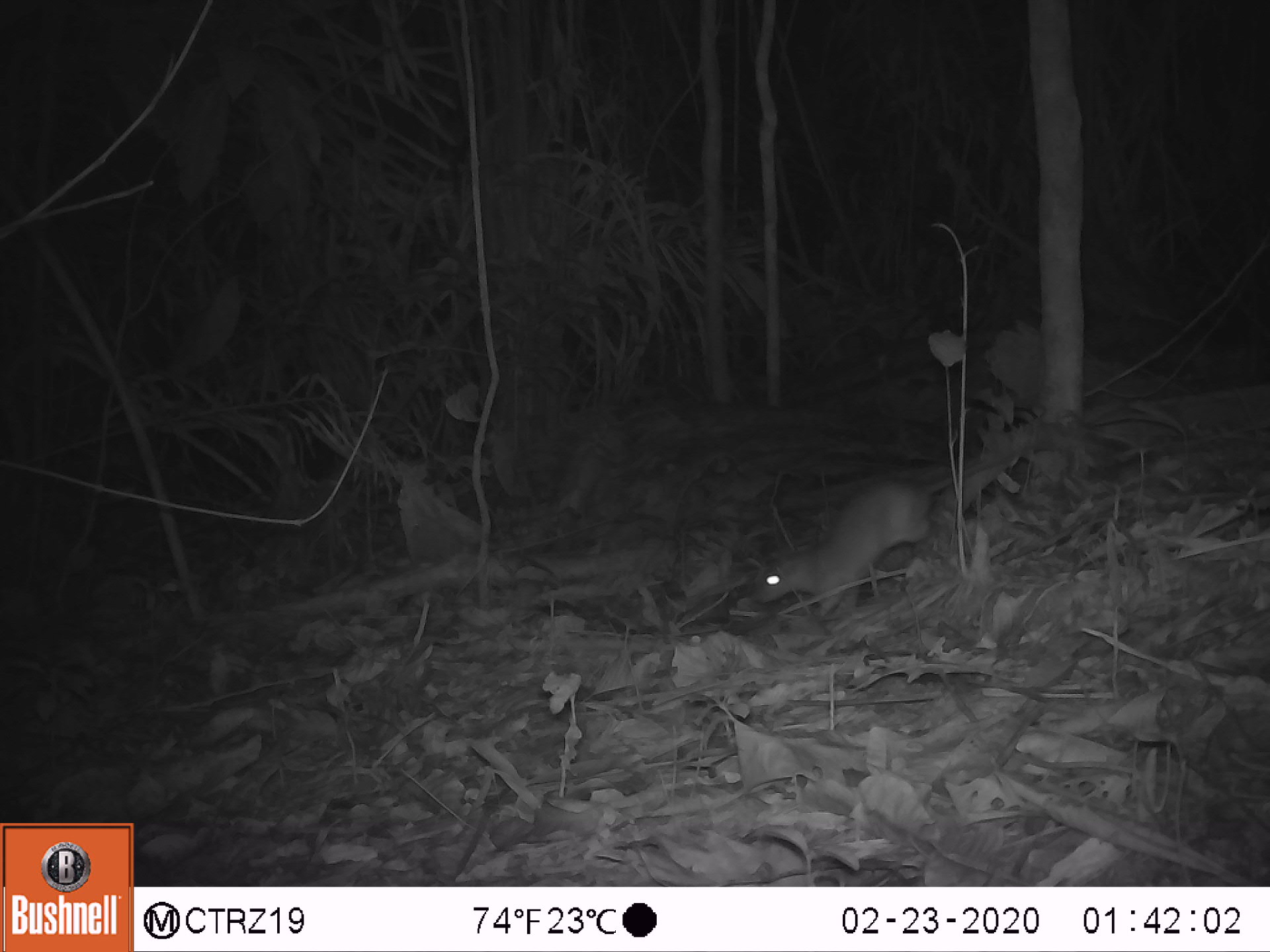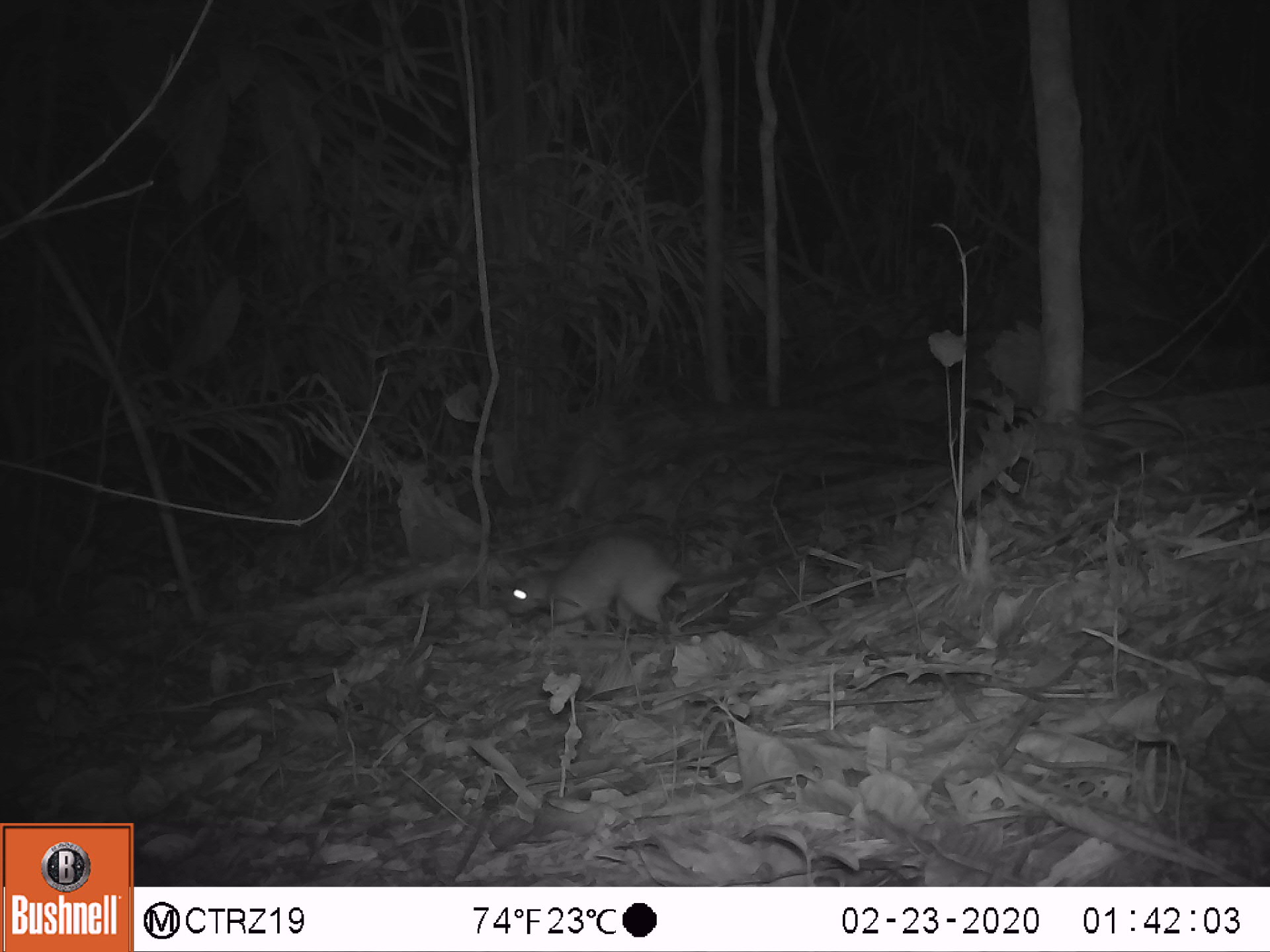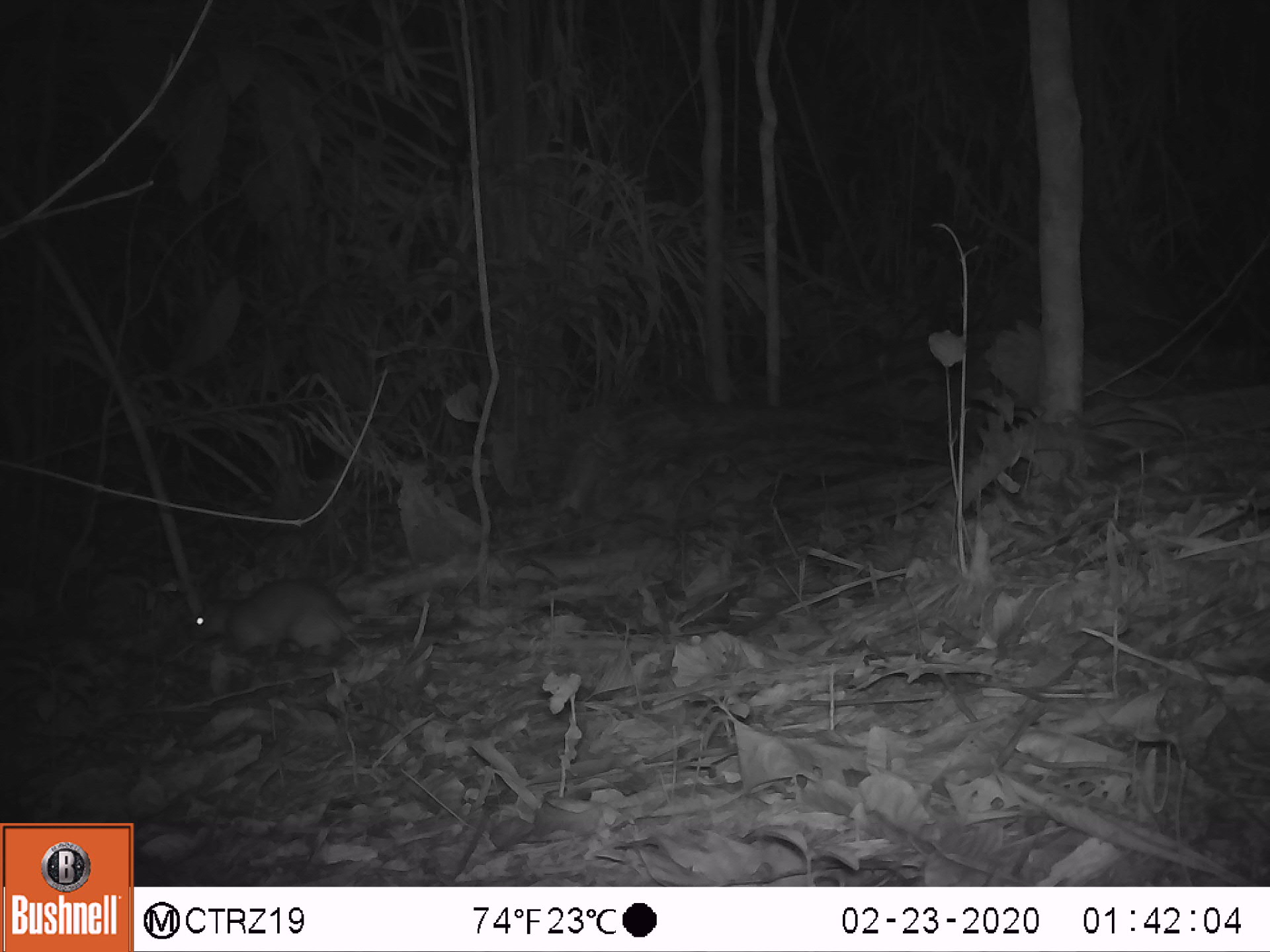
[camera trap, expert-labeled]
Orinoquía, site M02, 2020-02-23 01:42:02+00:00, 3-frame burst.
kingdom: Animalia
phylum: Chordata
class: Mammalia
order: Rodentia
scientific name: Rodentia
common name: rodent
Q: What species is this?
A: Rodent (Rodentia).